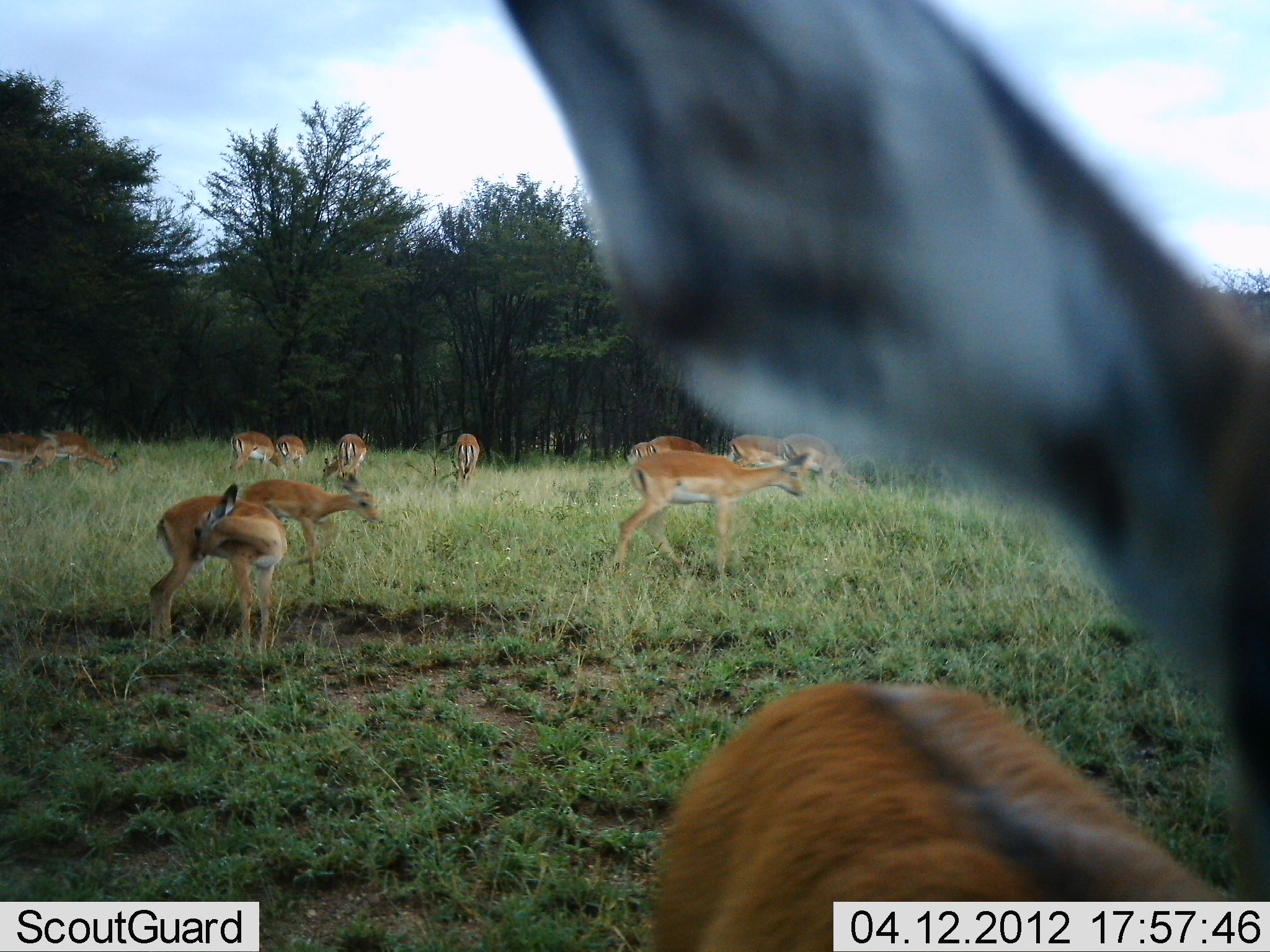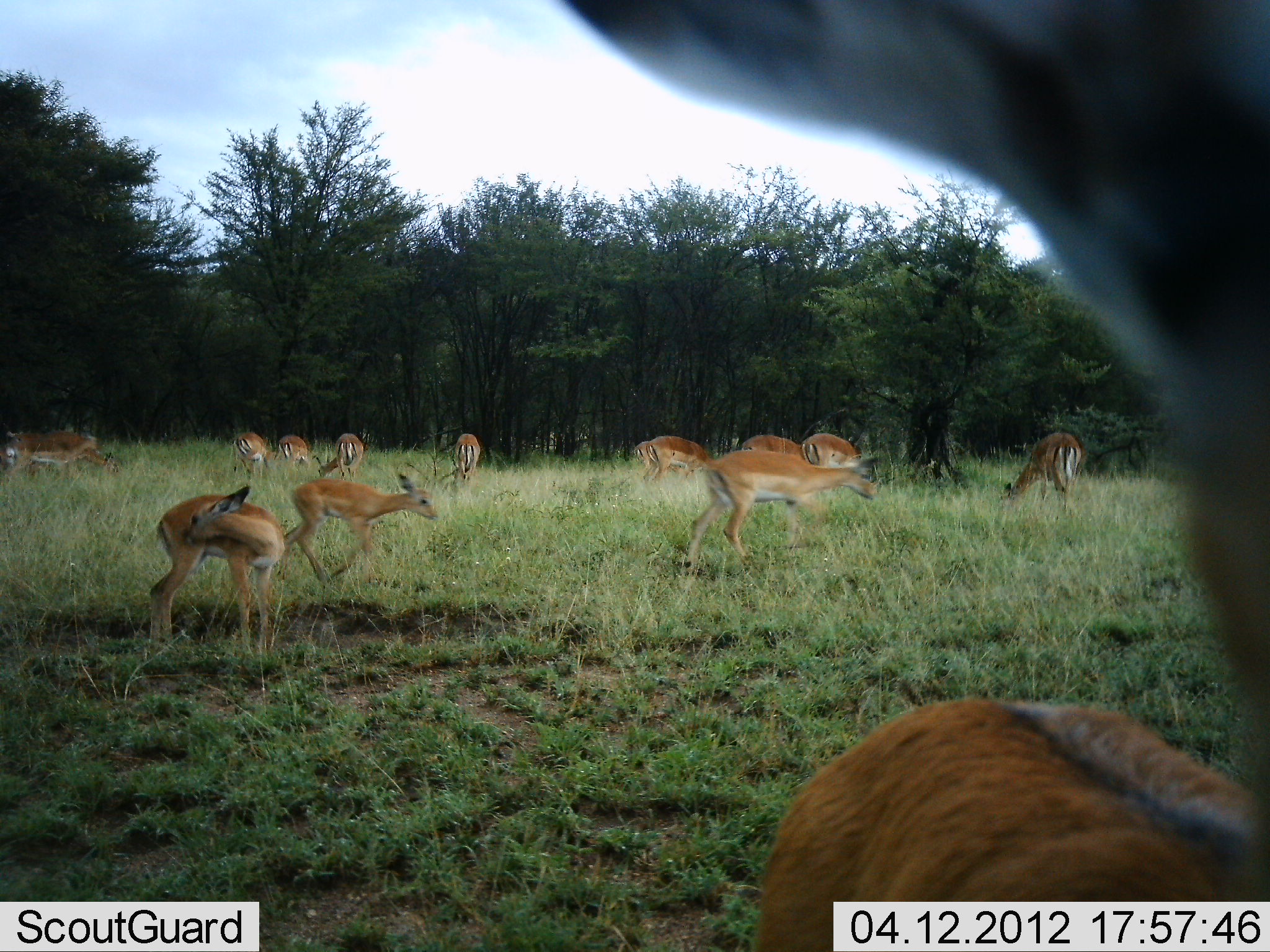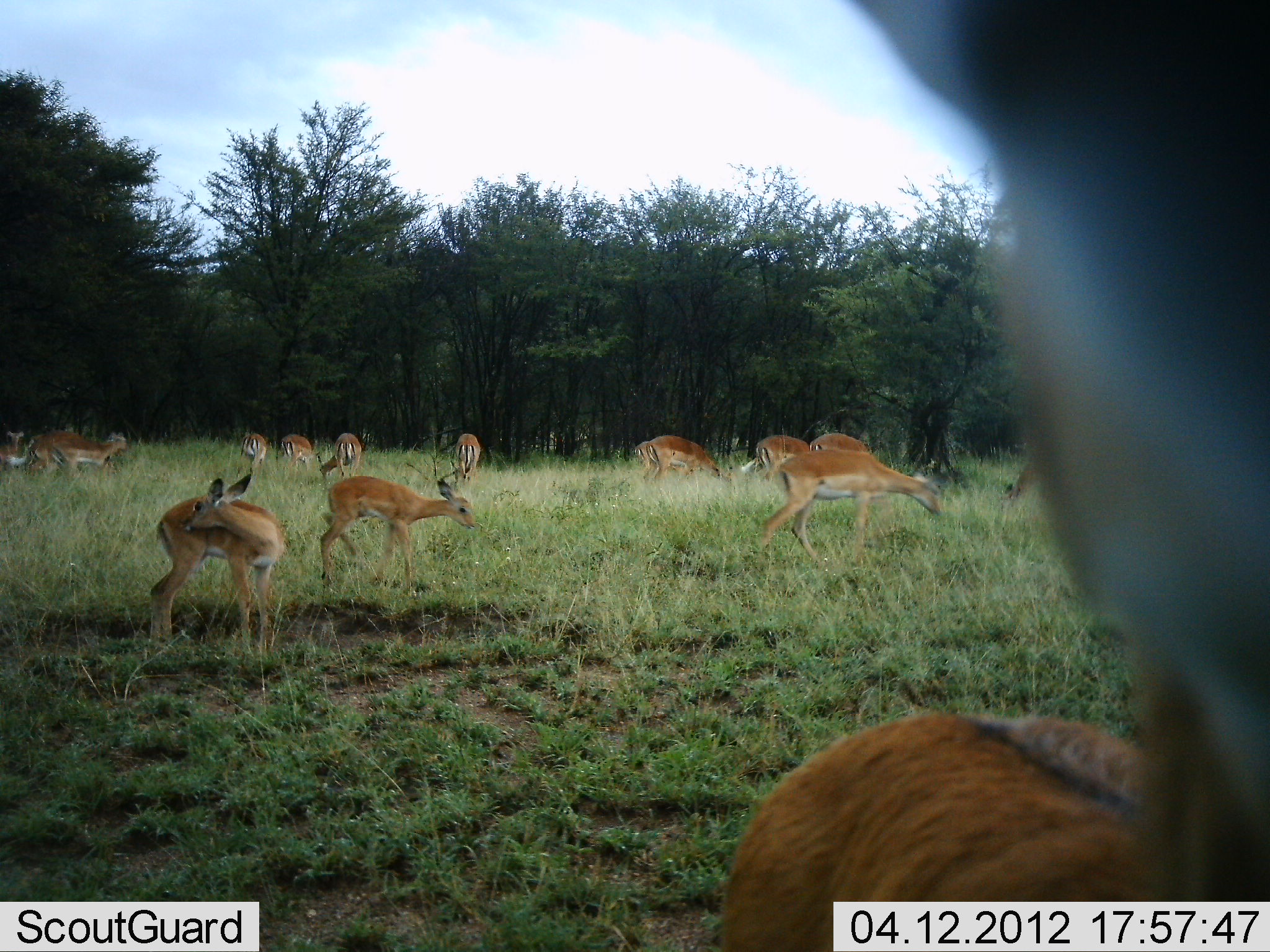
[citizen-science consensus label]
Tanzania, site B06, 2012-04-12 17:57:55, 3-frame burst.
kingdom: Animalia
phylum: Chordata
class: Mammalia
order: Artiodactyla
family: Bovidae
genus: Aepyceros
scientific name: Aepyceros melampus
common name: impala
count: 11-50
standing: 83%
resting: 0%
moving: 67%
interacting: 0%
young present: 17%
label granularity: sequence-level